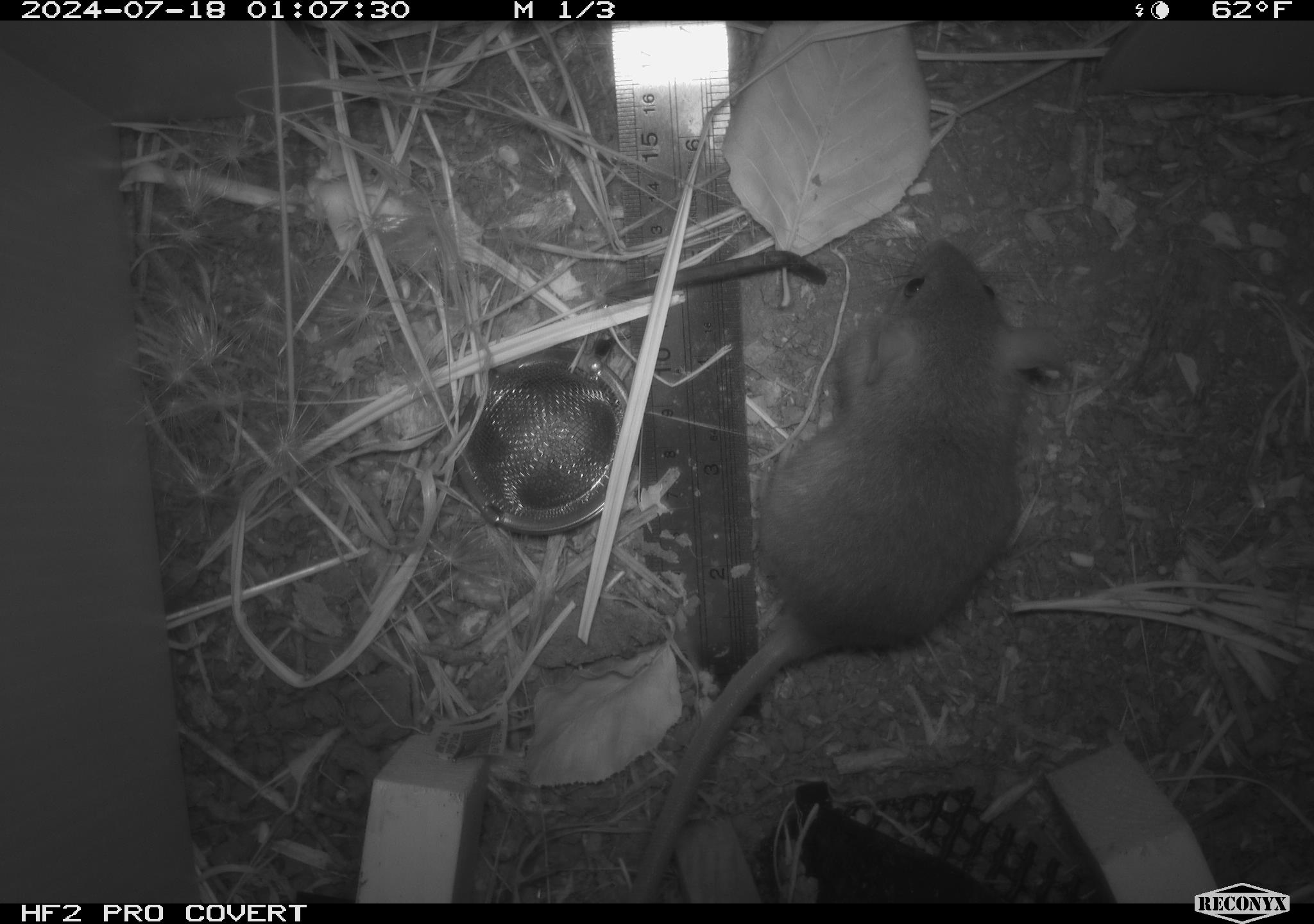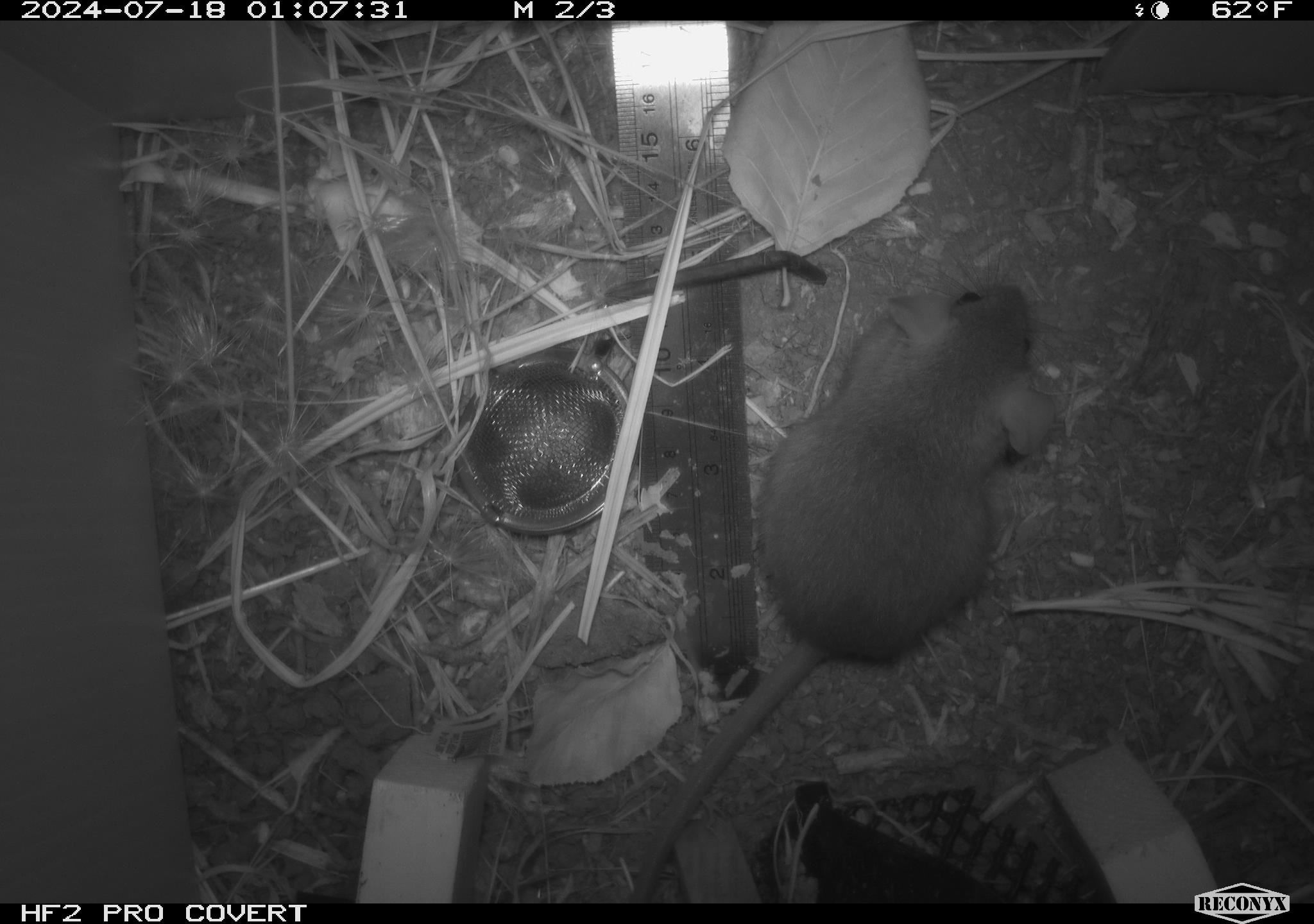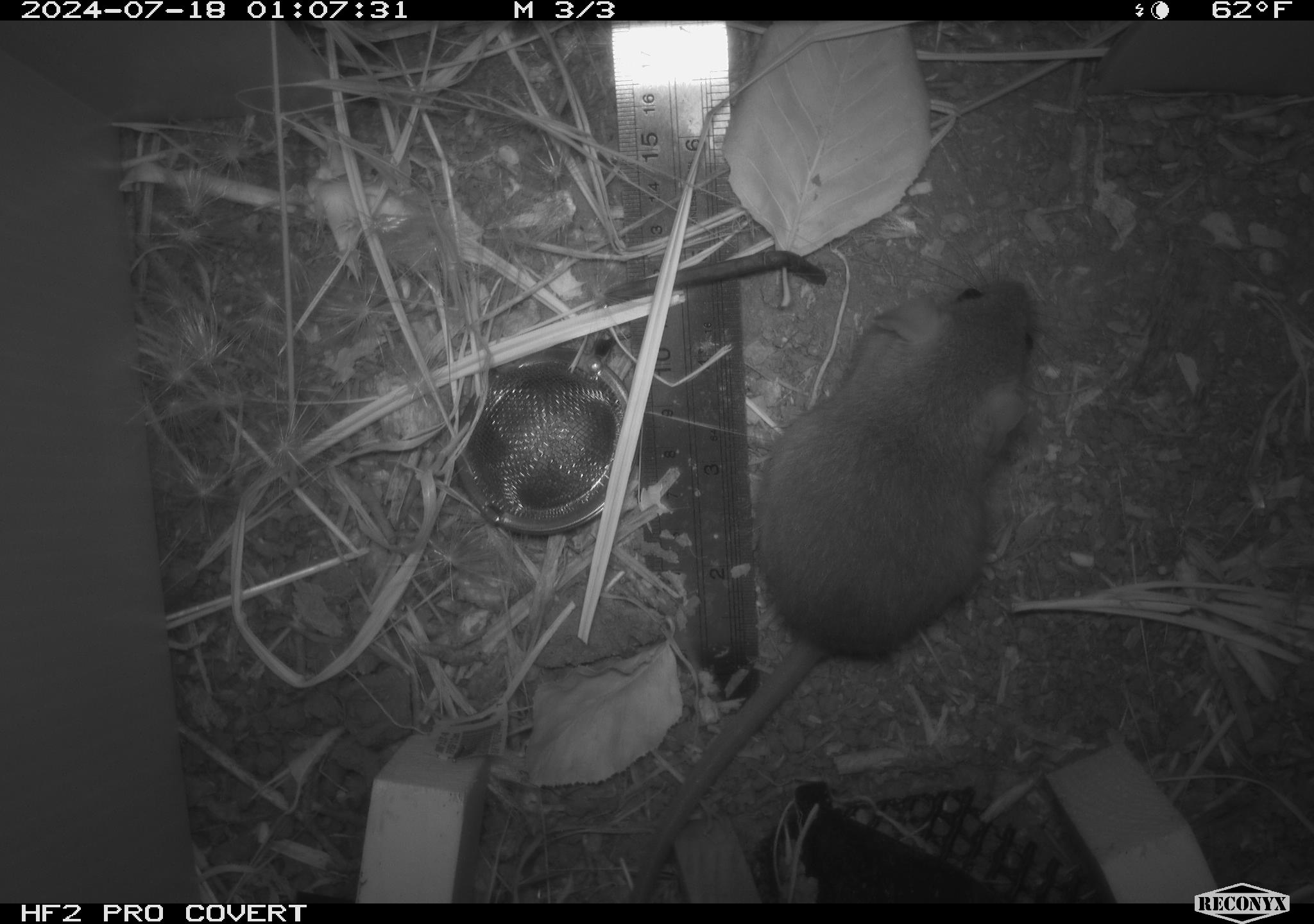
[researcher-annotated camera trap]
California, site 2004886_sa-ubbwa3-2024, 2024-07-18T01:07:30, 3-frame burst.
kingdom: Animalia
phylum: Chordata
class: Mammalia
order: Rodentia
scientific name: Rodentia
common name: mouse species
Mouse species (Rodentia).